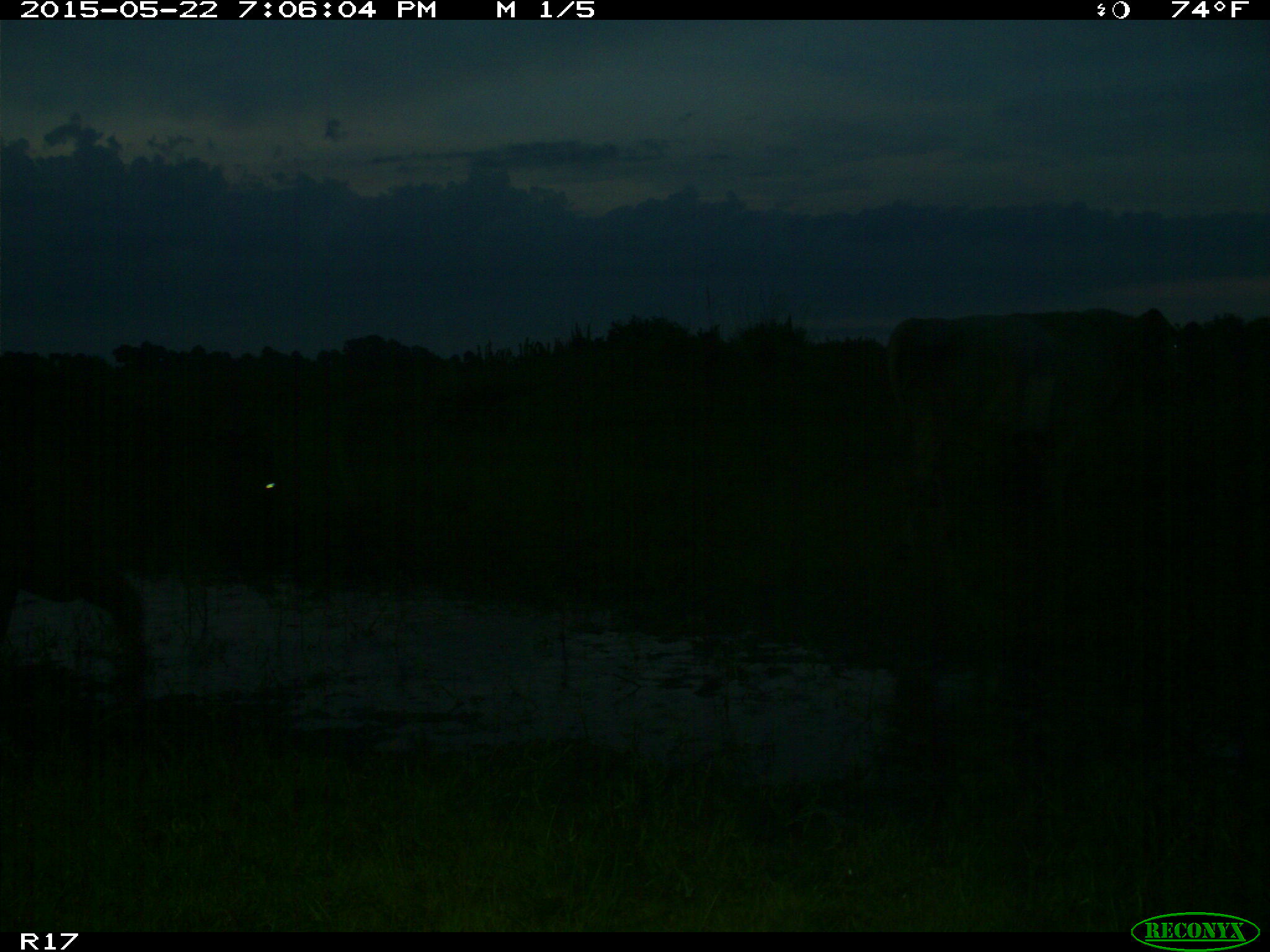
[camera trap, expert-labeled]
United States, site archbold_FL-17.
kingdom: Animalia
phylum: Chordata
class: Mammalia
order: Artiodactyla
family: Bovidae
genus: Bos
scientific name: Bos taurus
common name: domestic cow